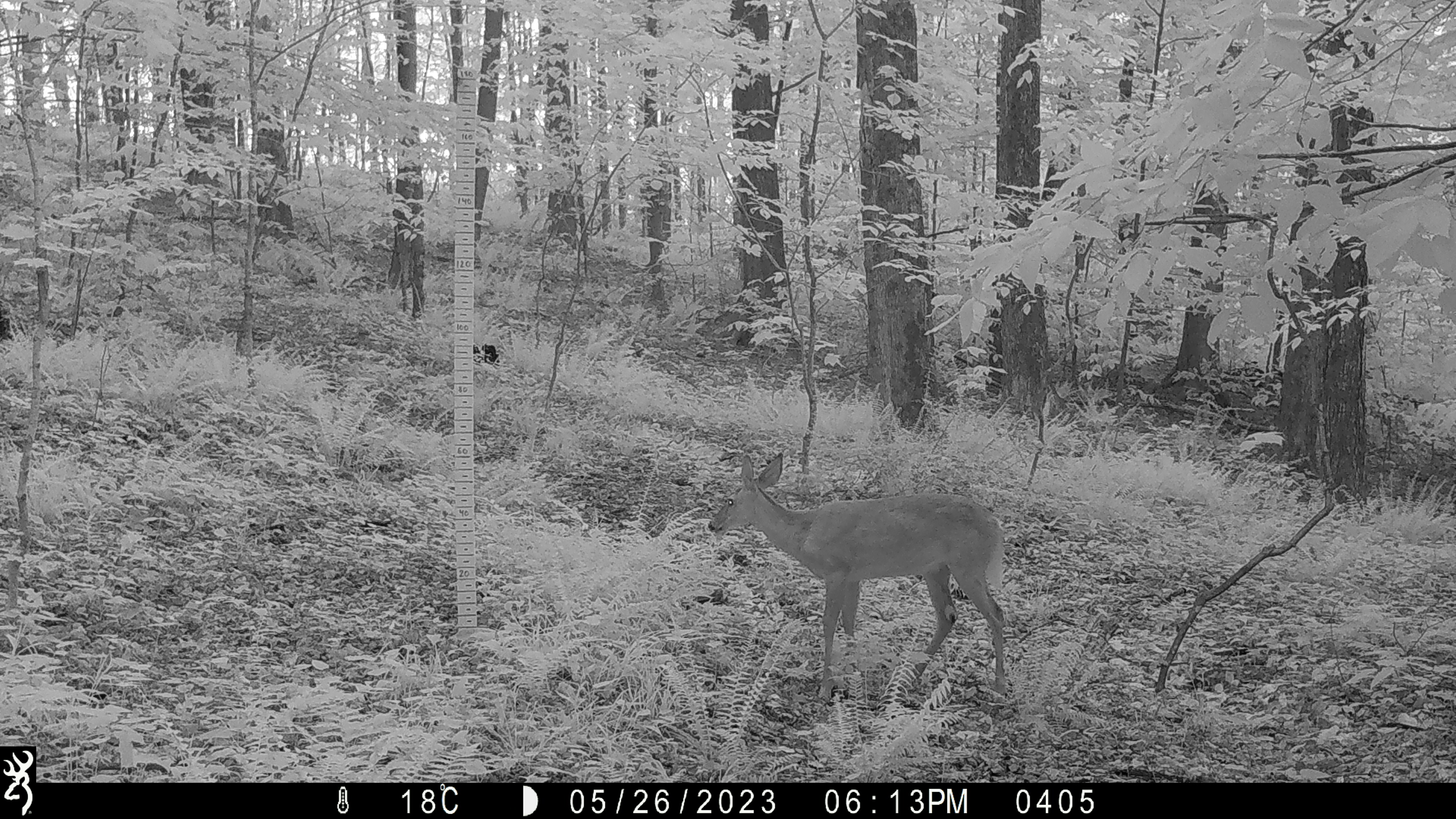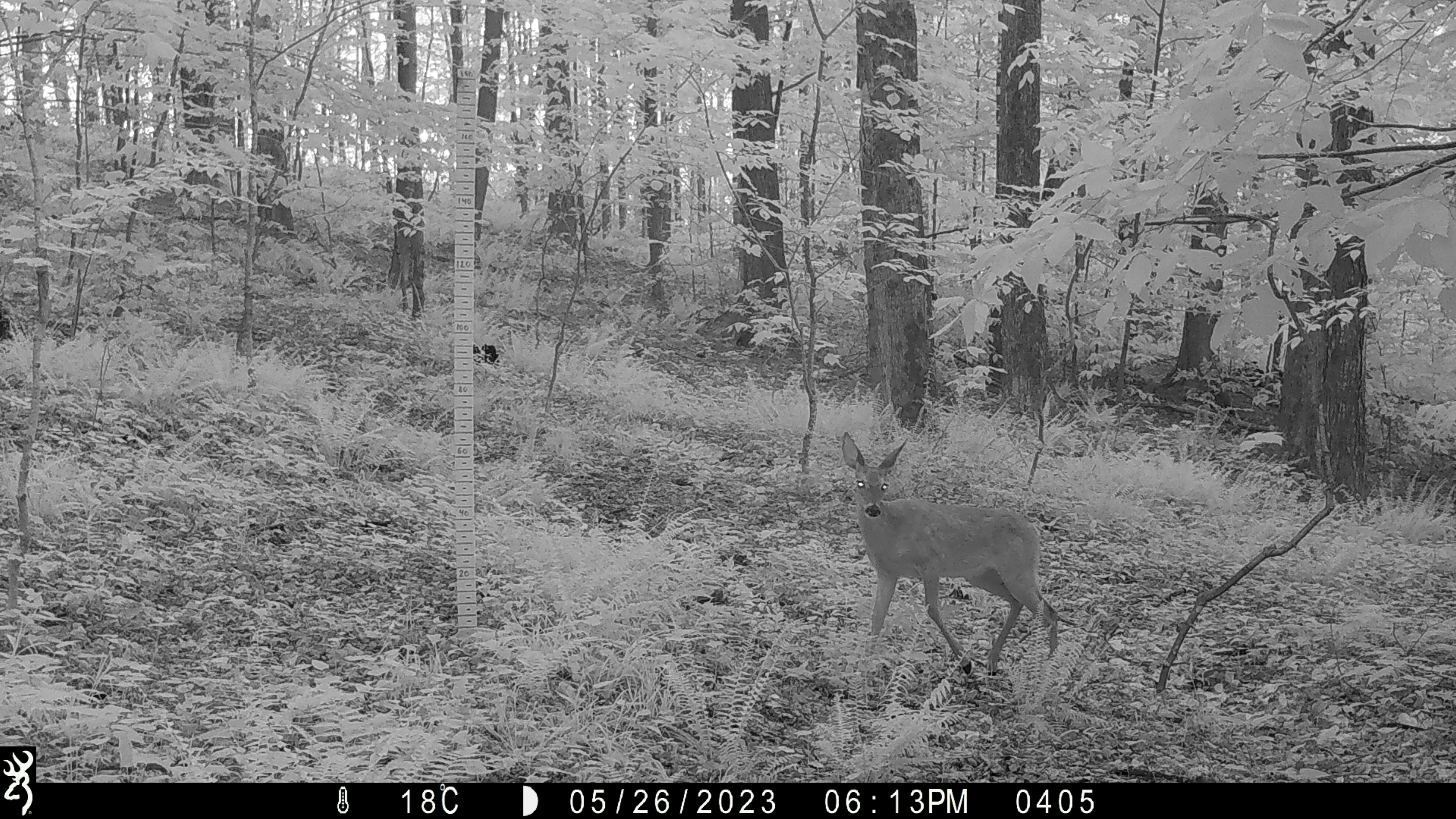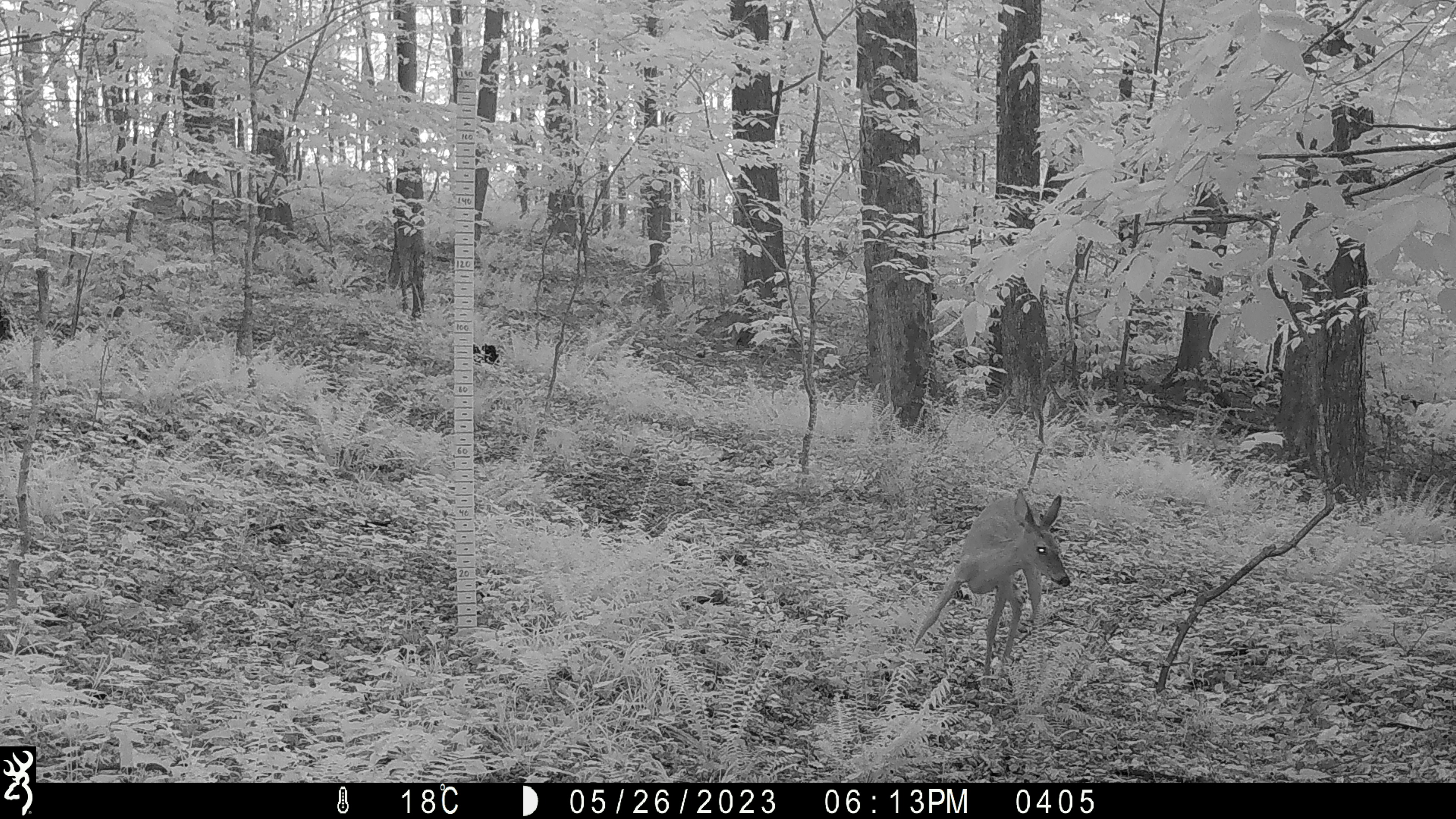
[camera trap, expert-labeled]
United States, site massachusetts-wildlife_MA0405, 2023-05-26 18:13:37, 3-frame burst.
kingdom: Animalia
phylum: Chordata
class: Mammalia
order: Artiodactyla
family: Cervidae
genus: Odocoileus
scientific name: Odocoileus virginianus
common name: white-tailed deer